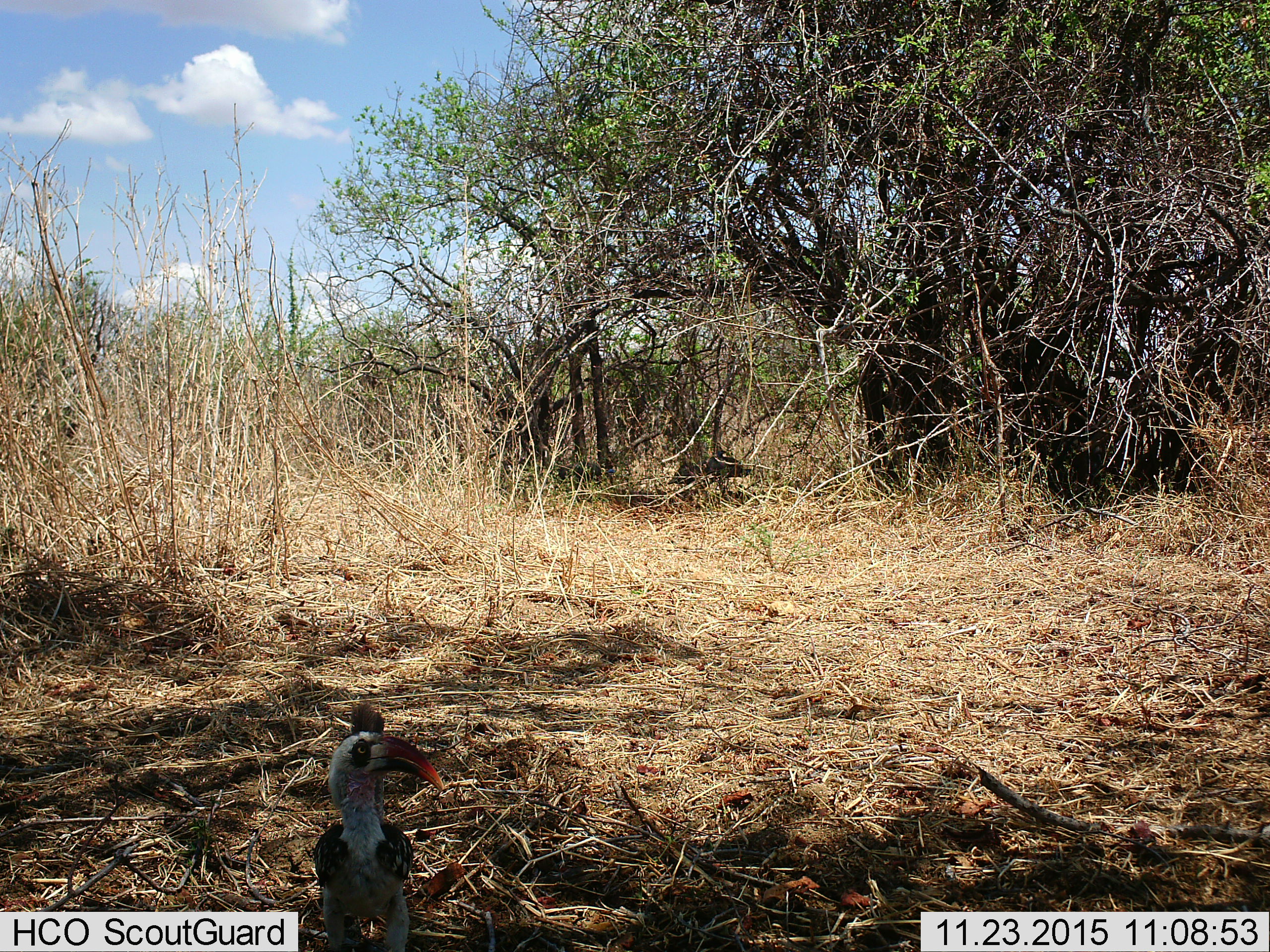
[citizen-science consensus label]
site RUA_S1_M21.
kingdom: Animalia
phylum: Chordata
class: Aves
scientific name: Aves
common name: bird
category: birdother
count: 1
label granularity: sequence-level